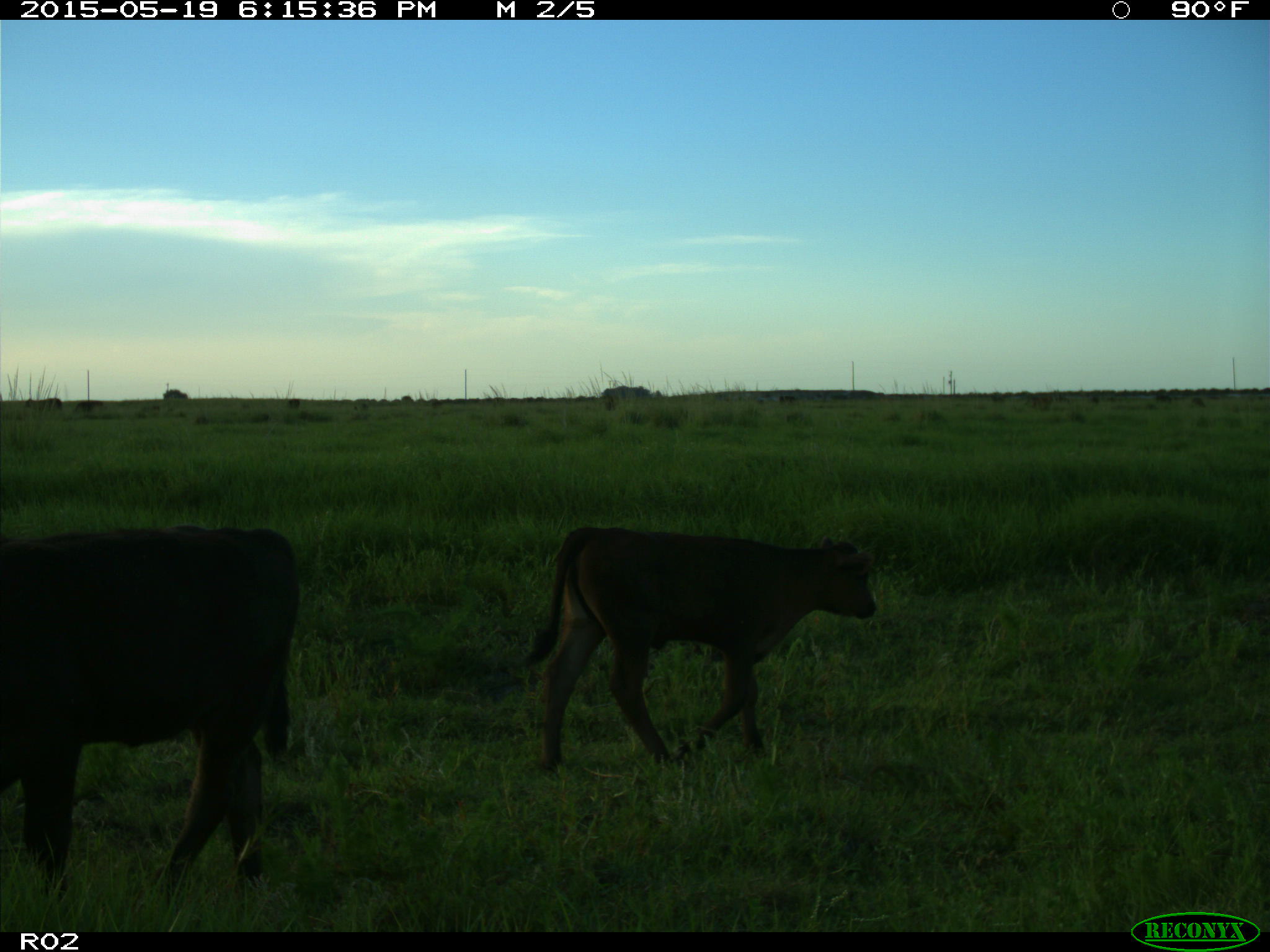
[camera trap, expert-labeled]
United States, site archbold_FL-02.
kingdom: Animalia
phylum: Chordata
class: Mammalia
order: Artiodactyla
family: Bovidae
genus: Bos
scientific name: Bos taurus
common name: domestic cow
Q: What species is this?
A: Bos taurus (domestic cow).